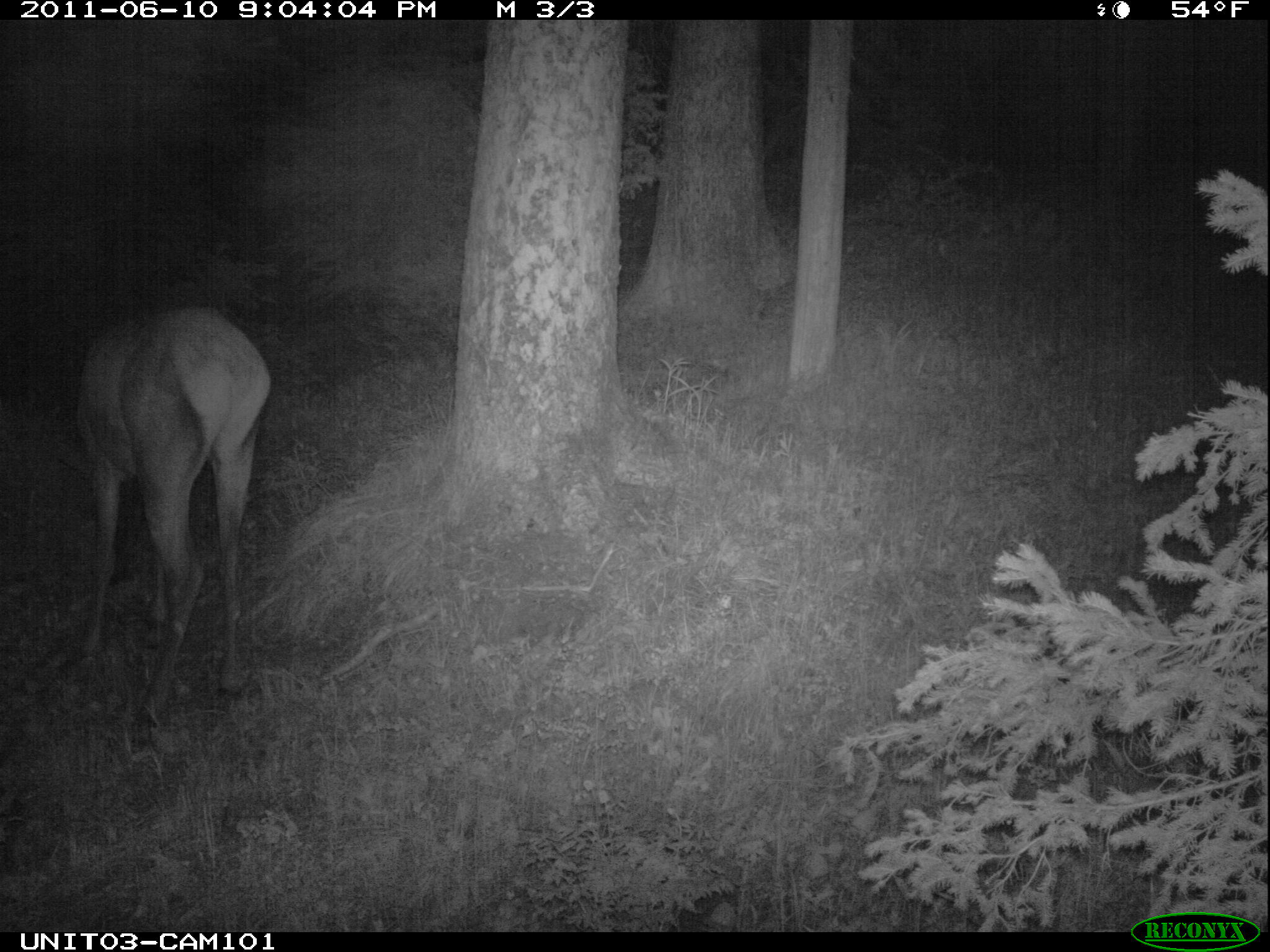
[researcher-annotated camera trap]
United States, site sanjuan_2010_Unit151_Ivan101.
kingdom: Animalia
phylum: Chordata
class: Mammalia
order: Artiodactyla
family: Cervidae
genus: Cervus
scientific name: Cervus elaphus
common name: red deer